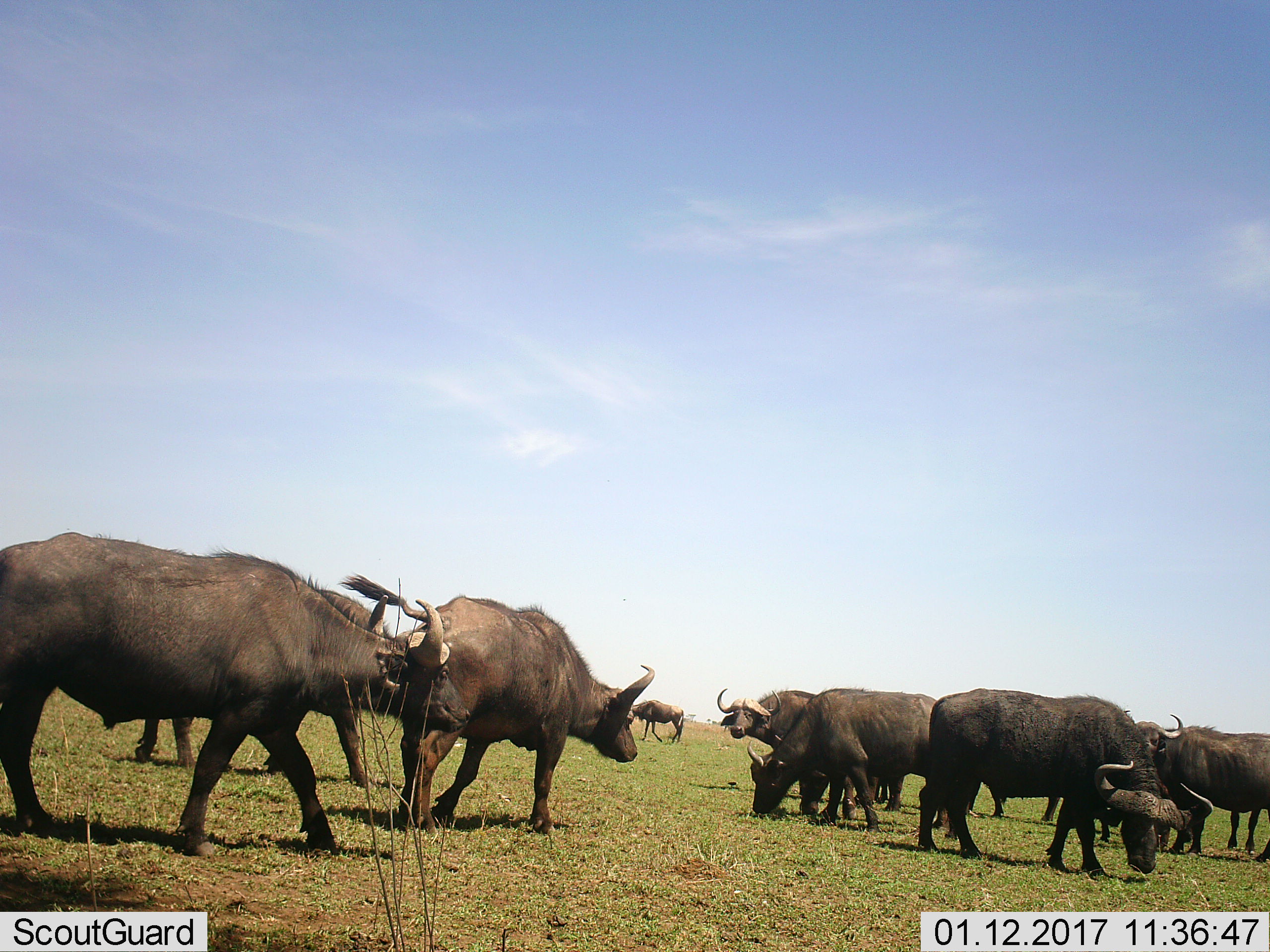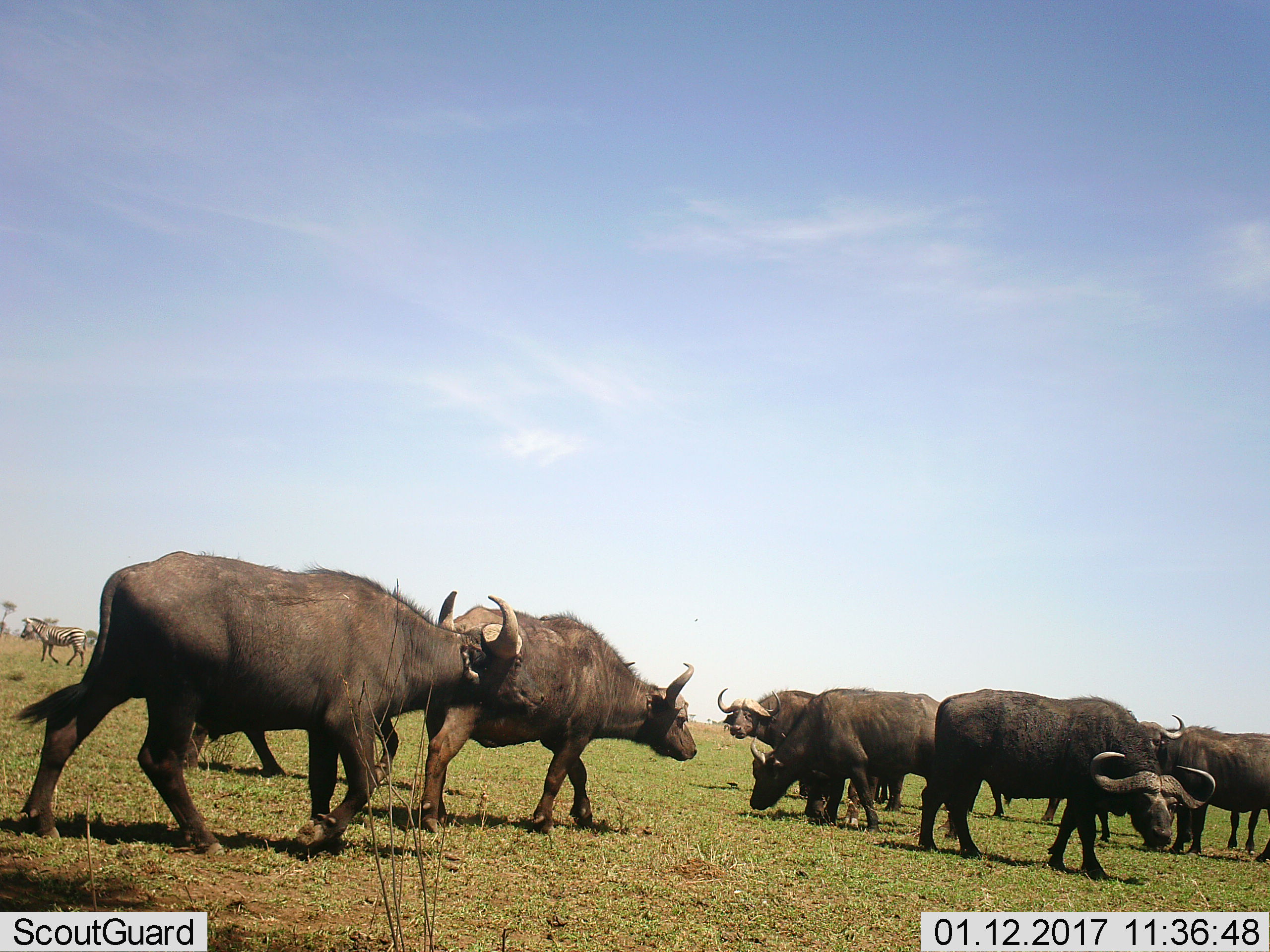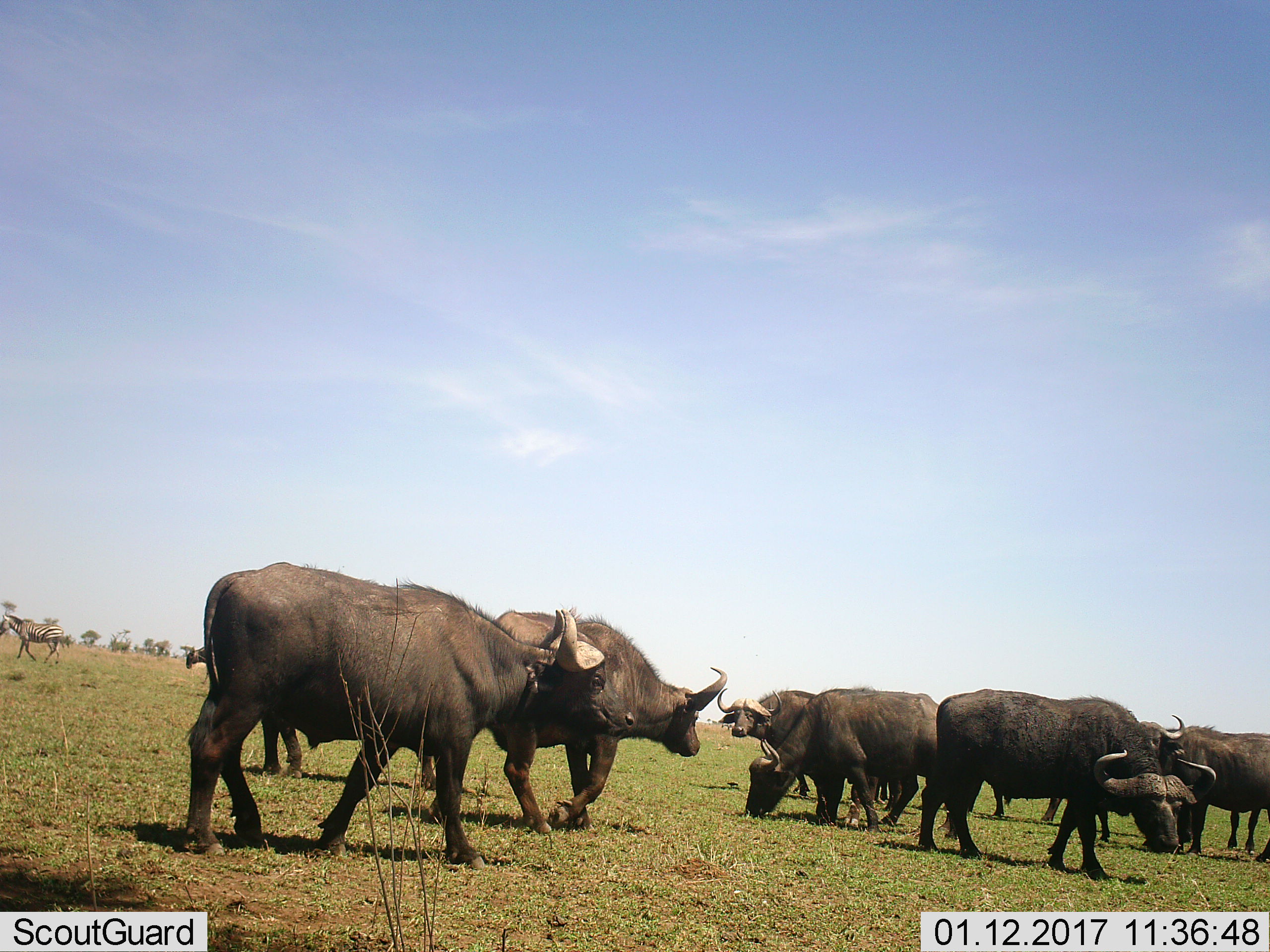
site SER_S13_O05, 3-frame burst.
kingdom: Animalia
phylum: Chordata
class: Mammalia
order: Artiodactyla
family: Bovidae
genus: Syncerus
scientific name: Syncerus caffer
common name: african buffalo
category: buffalo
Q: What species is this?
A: Buffalo (african buffalo) (Syncerus caffer).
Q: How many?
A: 10.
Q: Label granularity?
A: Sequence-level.